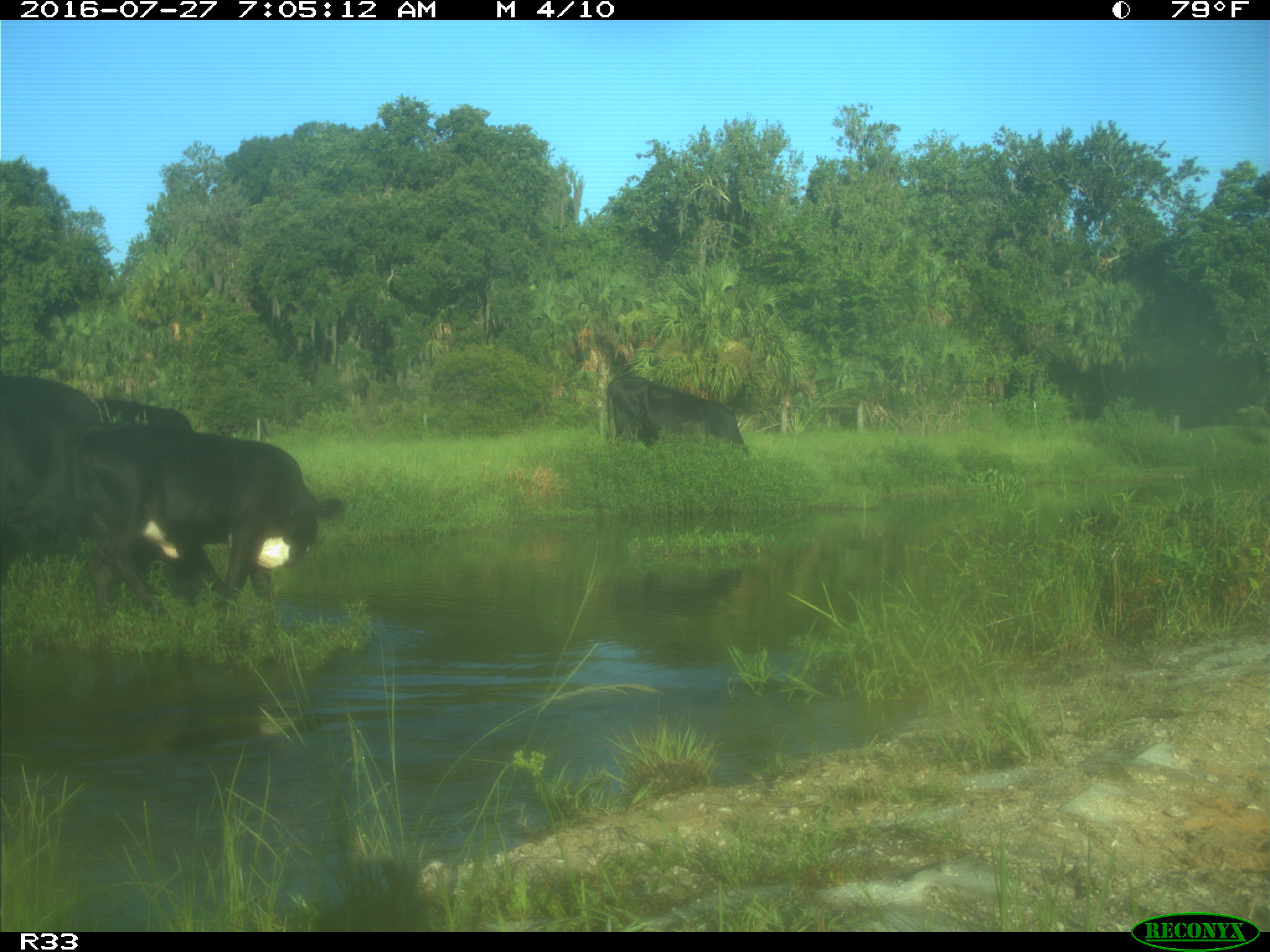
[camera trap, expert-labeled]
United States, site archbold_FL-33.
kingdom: Animalia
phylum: Chordata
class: Mammalia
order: Artiodactyla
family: Bovidae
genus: Bos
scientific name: Bos taurus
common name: domestic cow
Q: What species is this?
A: Bos taurus (domestic cow).